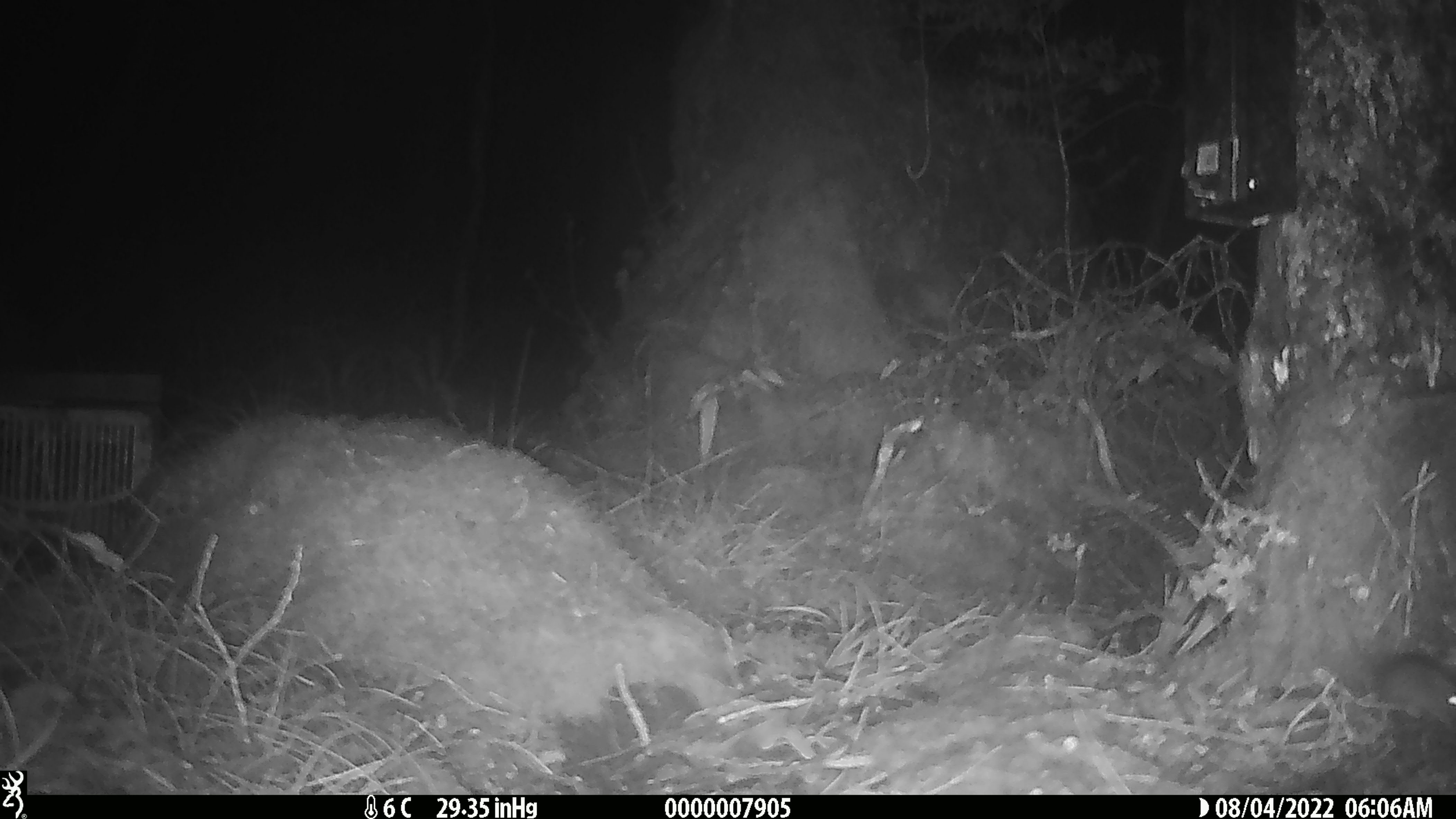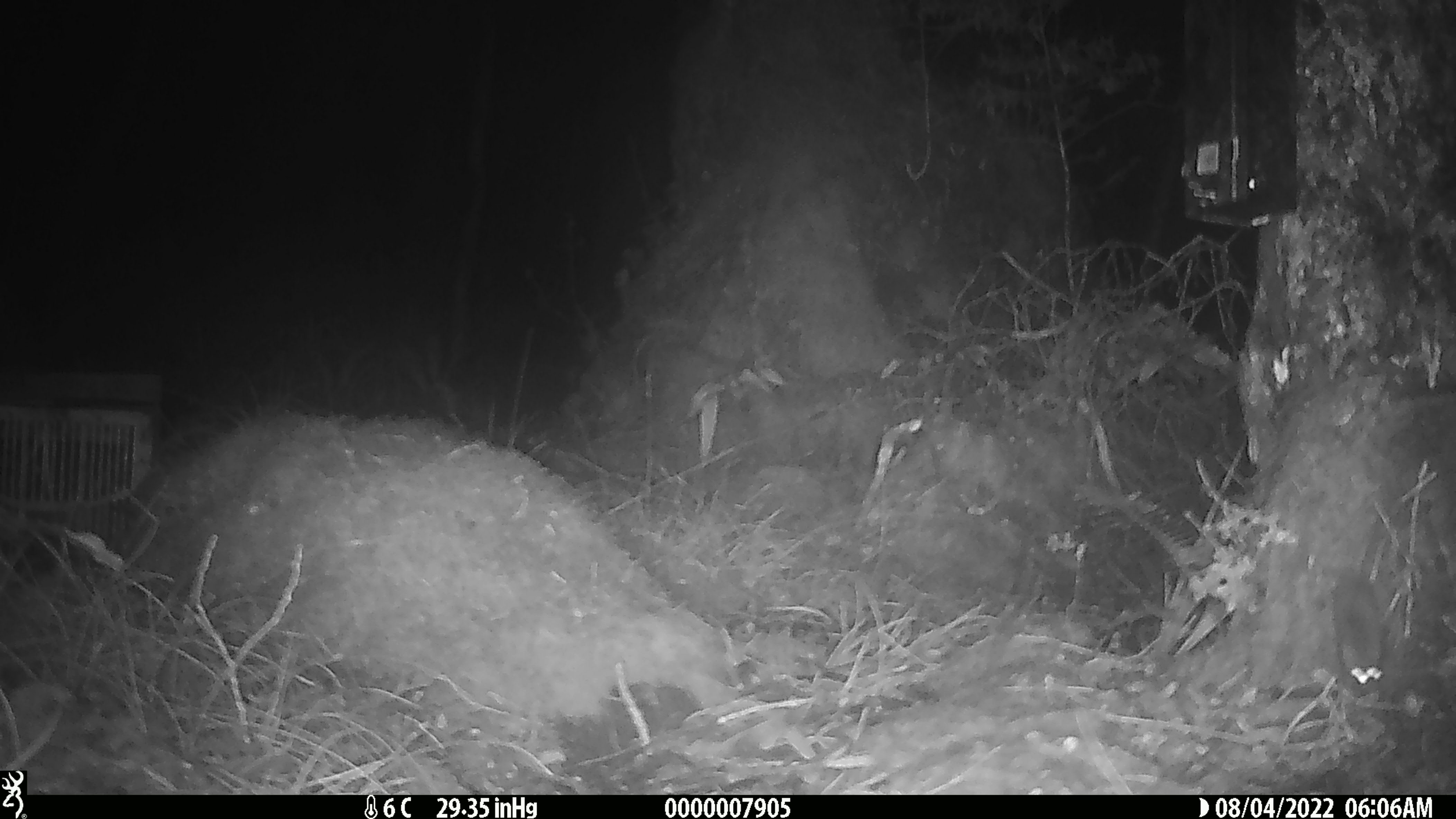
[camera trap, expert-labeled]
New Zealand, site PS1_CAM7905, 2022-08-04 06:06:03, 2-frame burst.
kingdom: Animalia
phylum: Chordata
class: Mammalia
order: Rodentia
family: Muridae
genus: Mus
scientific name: Mus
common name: mouse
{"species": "mouse (Mus)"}